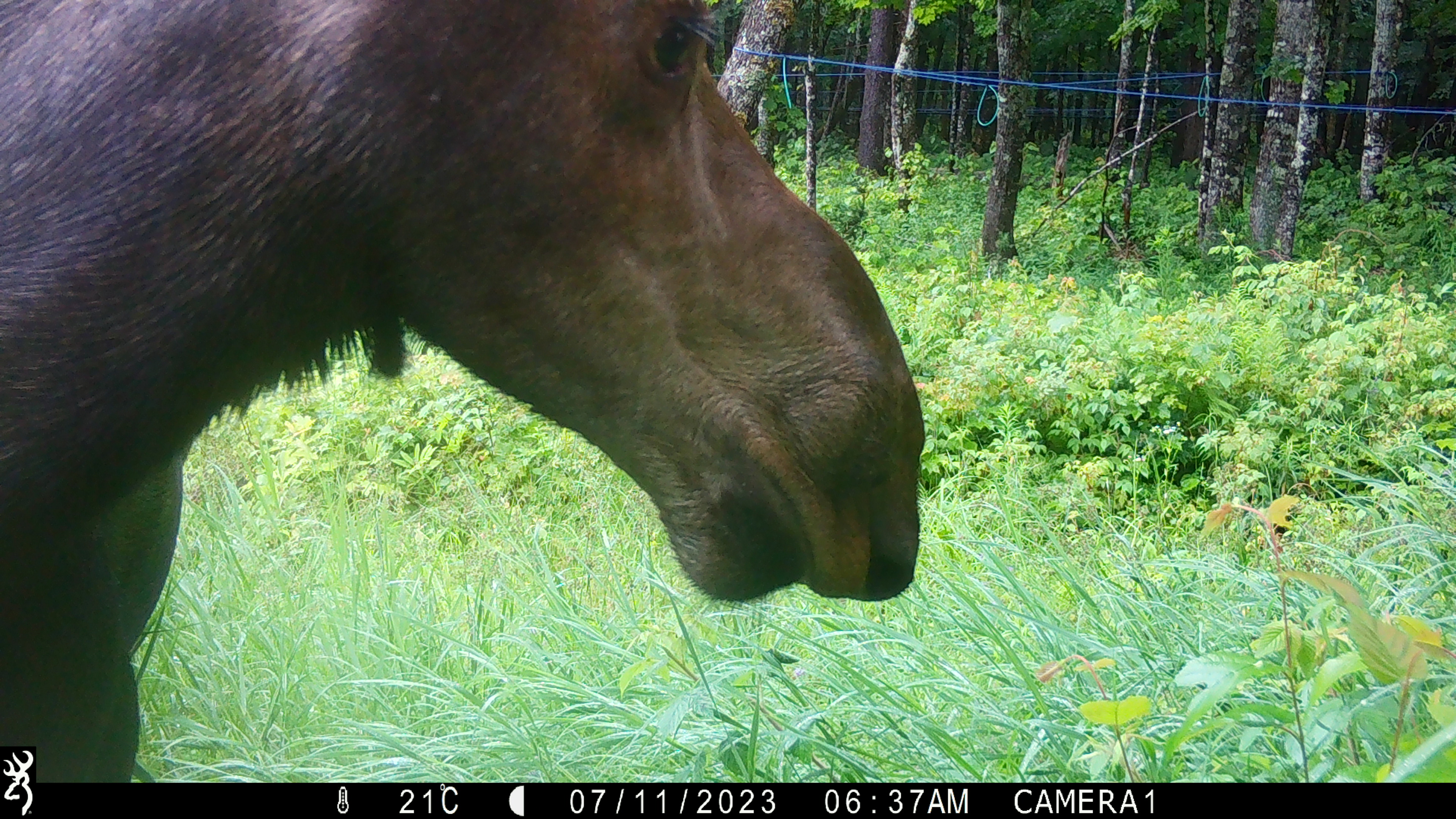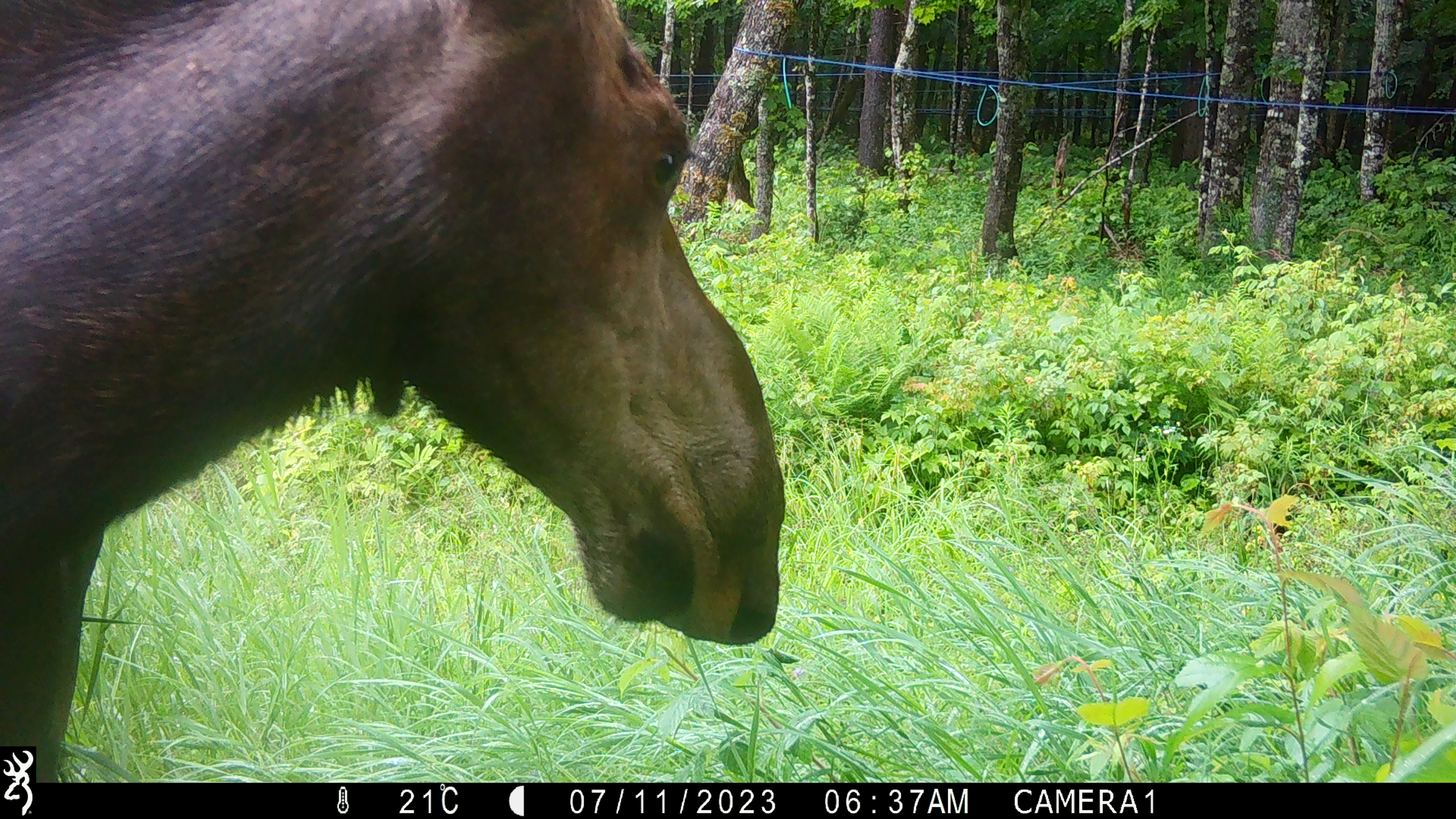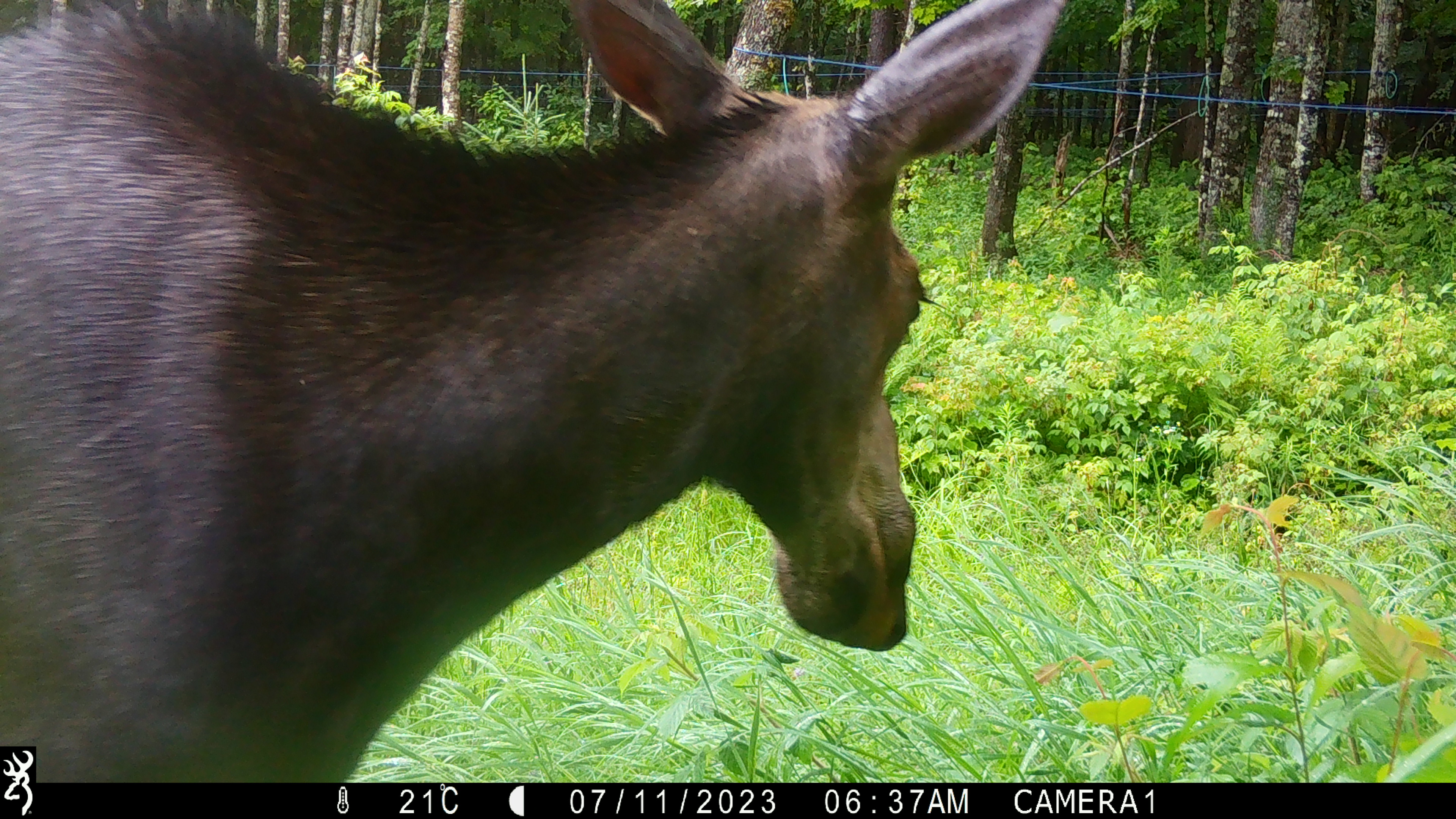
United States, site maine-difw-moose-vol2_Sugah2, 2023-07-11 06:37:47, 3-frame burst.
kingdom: Animalia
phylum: Chordata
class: Mammalia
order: Artiodactyla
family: Cervidae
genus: Alces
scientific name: Alces alces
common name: moose